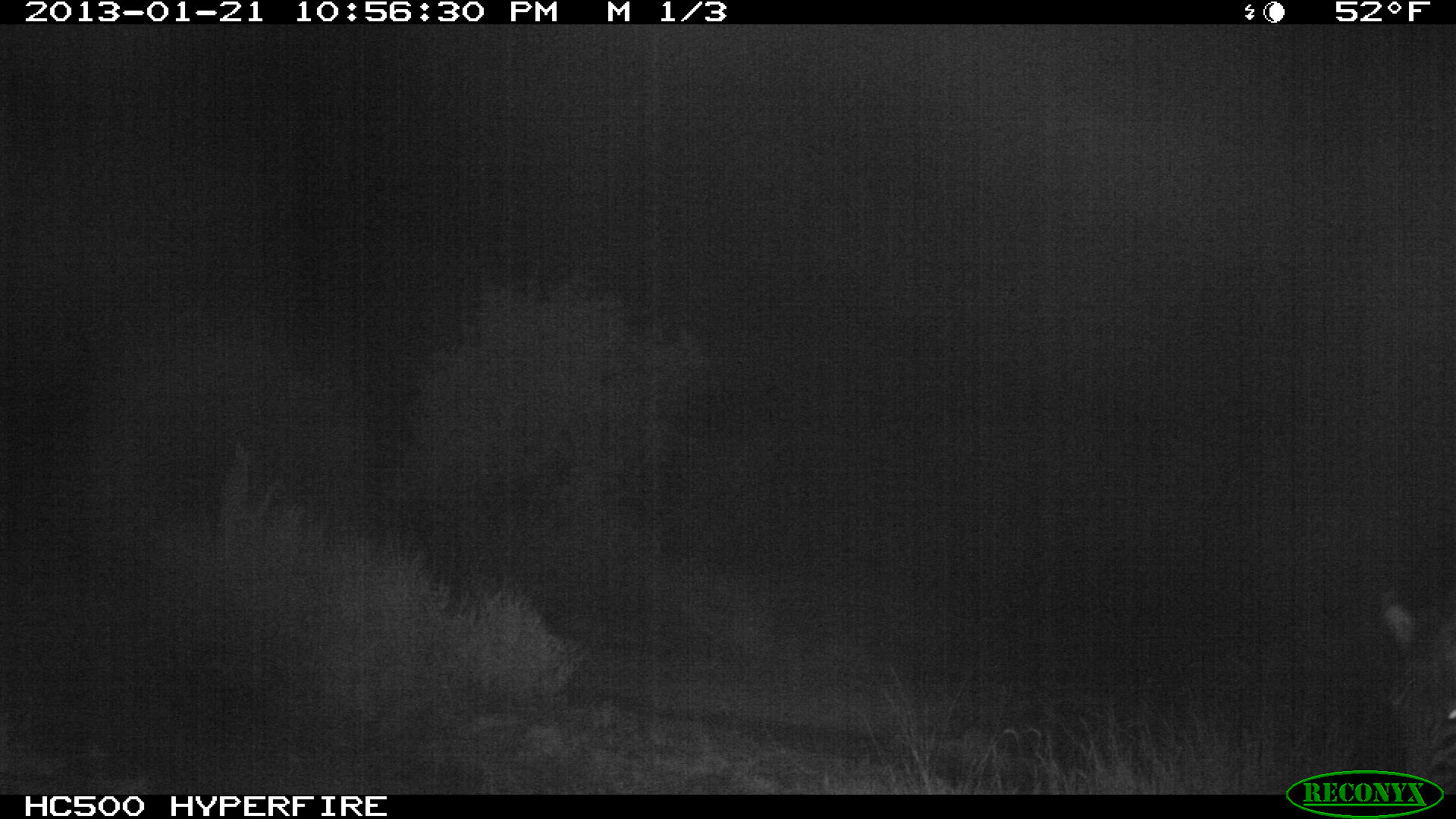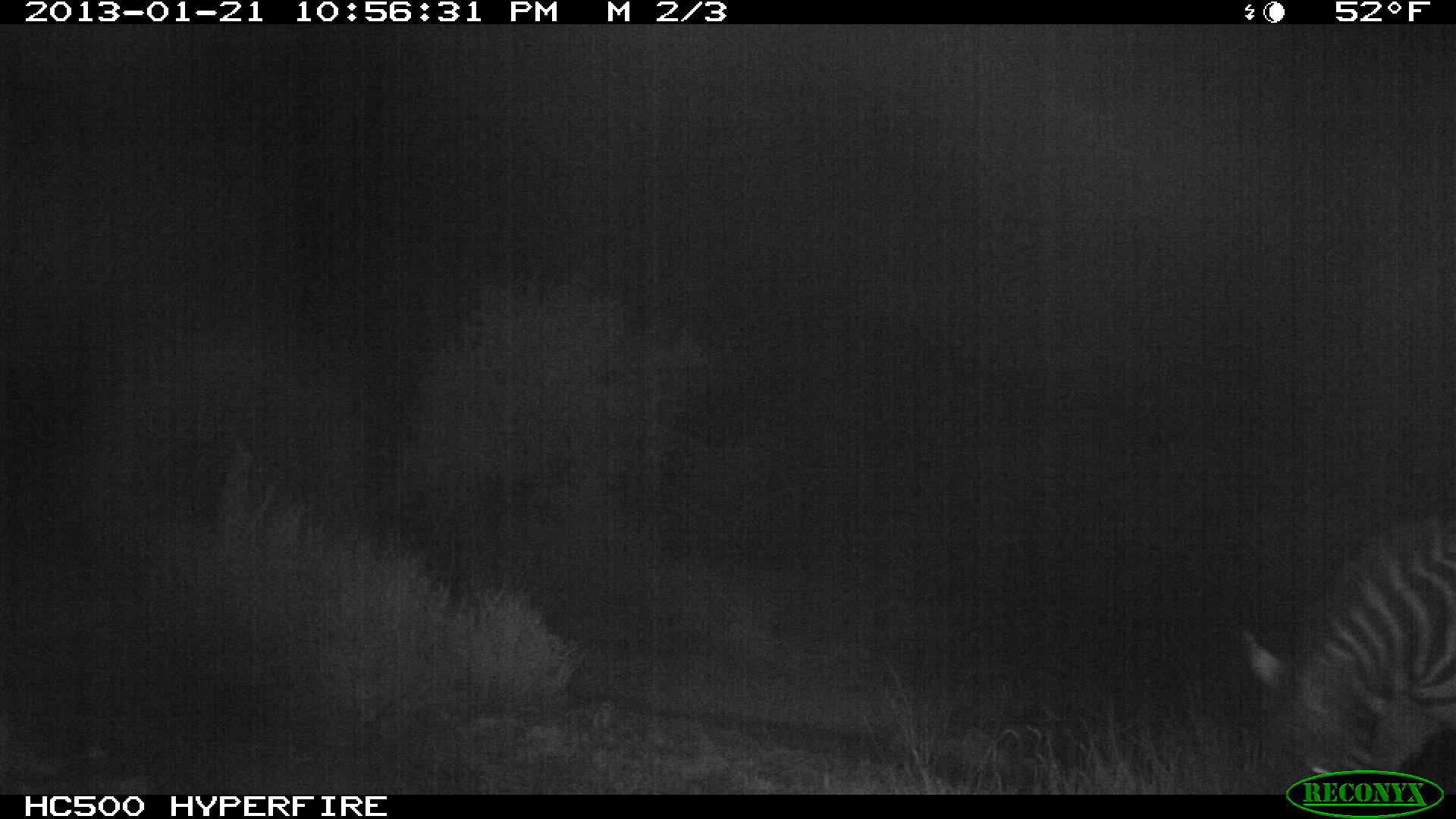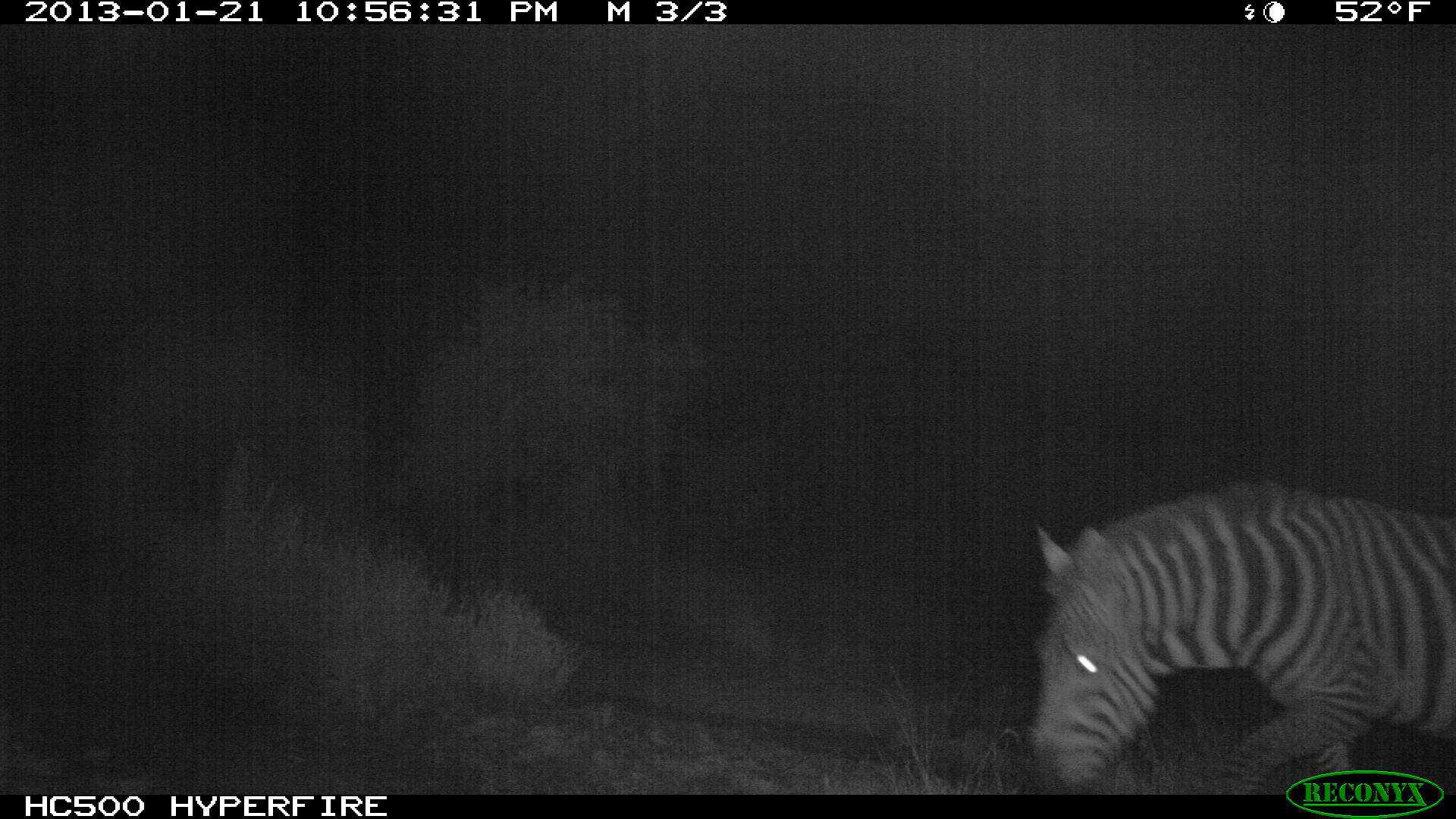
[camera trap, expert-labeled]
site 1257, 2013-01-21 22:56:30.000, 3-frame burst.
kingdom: Animalia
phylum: Chordata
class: Mammalia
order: Perissodactyla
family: Equidae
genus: Equus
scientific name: Equus quagga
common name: plains zebra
Equus quagga (plains zebra), count 1.